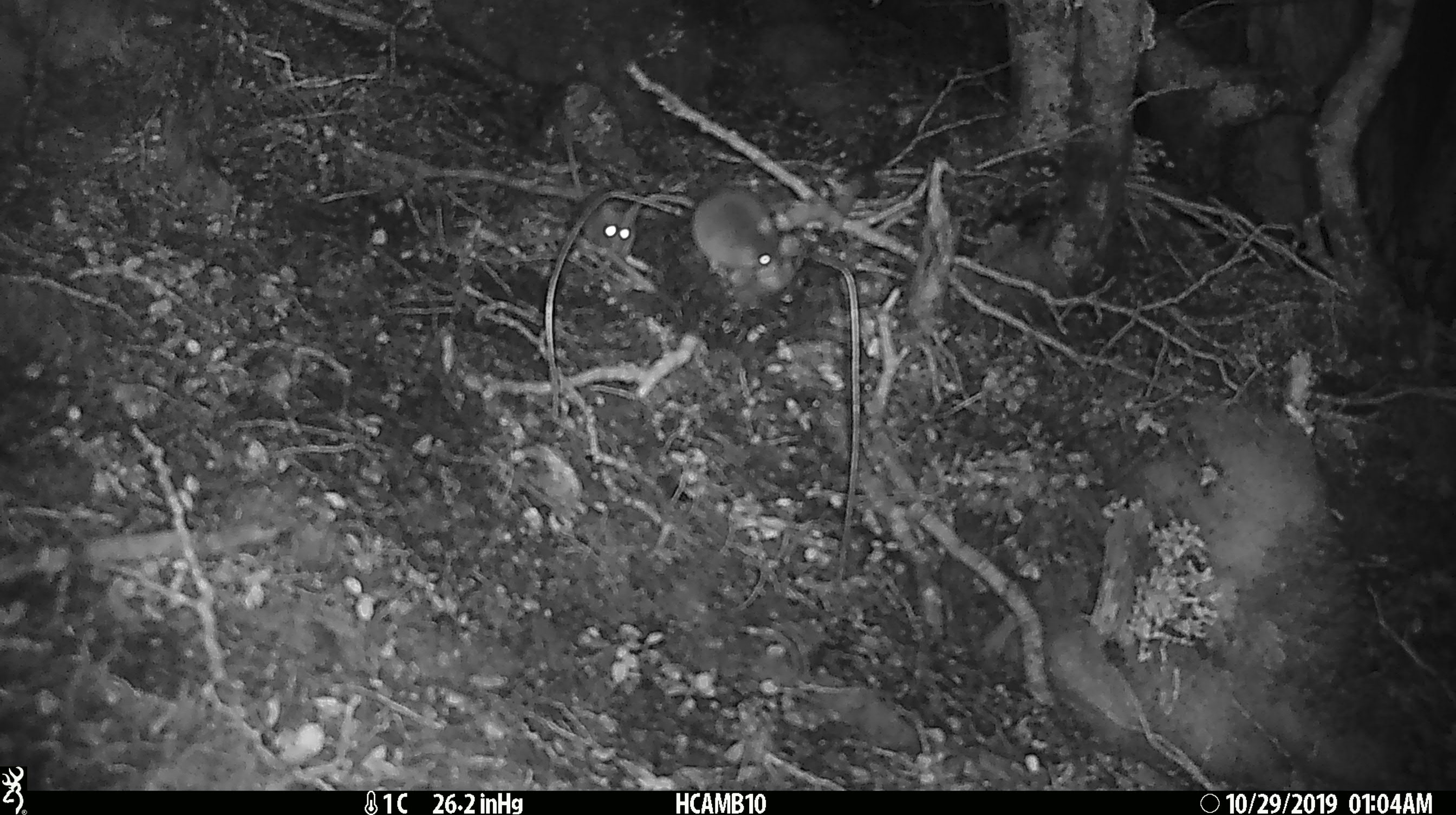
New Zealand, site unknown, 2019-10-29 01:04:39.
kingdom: Animalia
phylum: Chordata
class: Mammalia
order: Rodentia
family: Muridae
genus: Mus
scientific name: Mus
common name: mouse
Mouse (Mus).